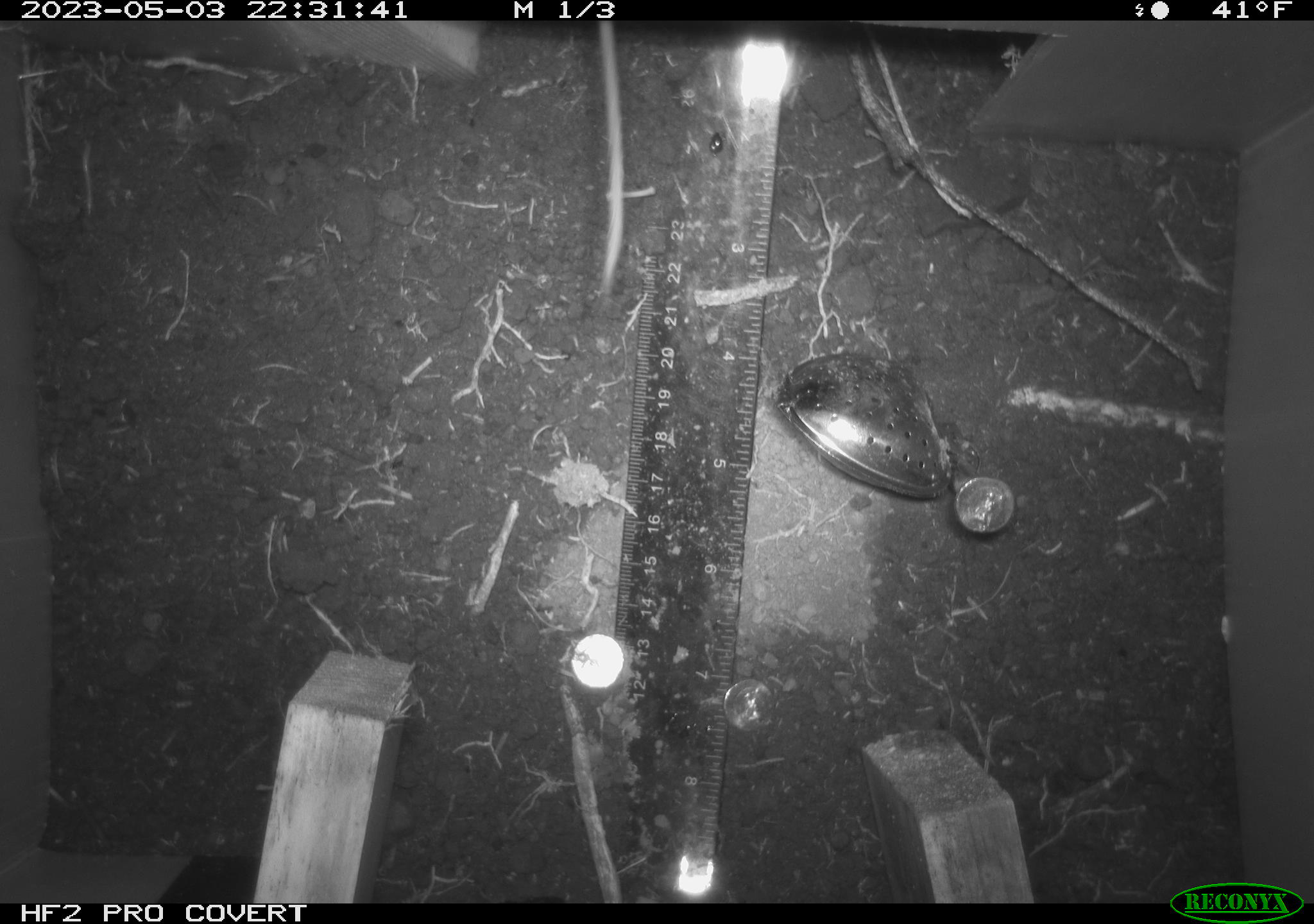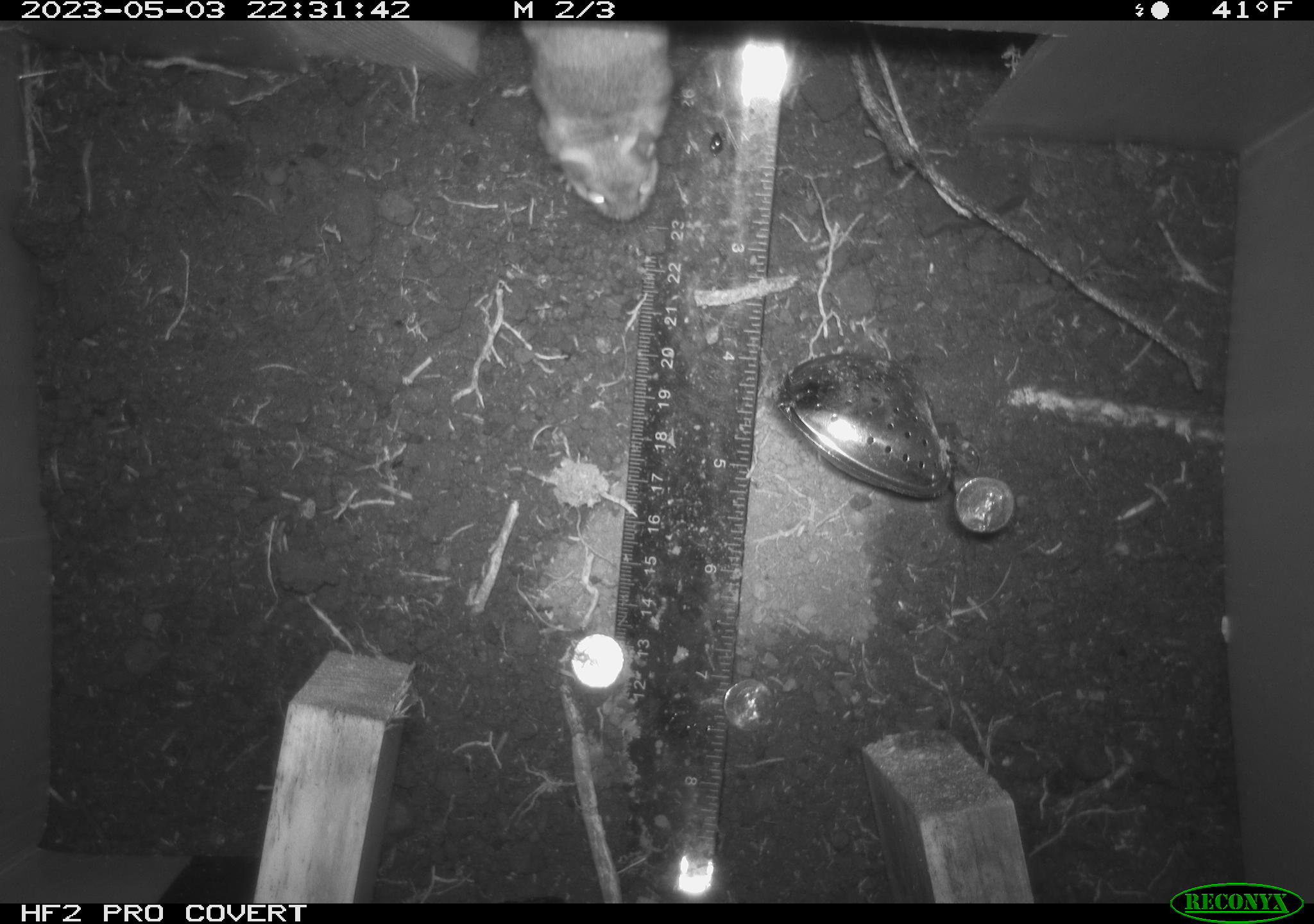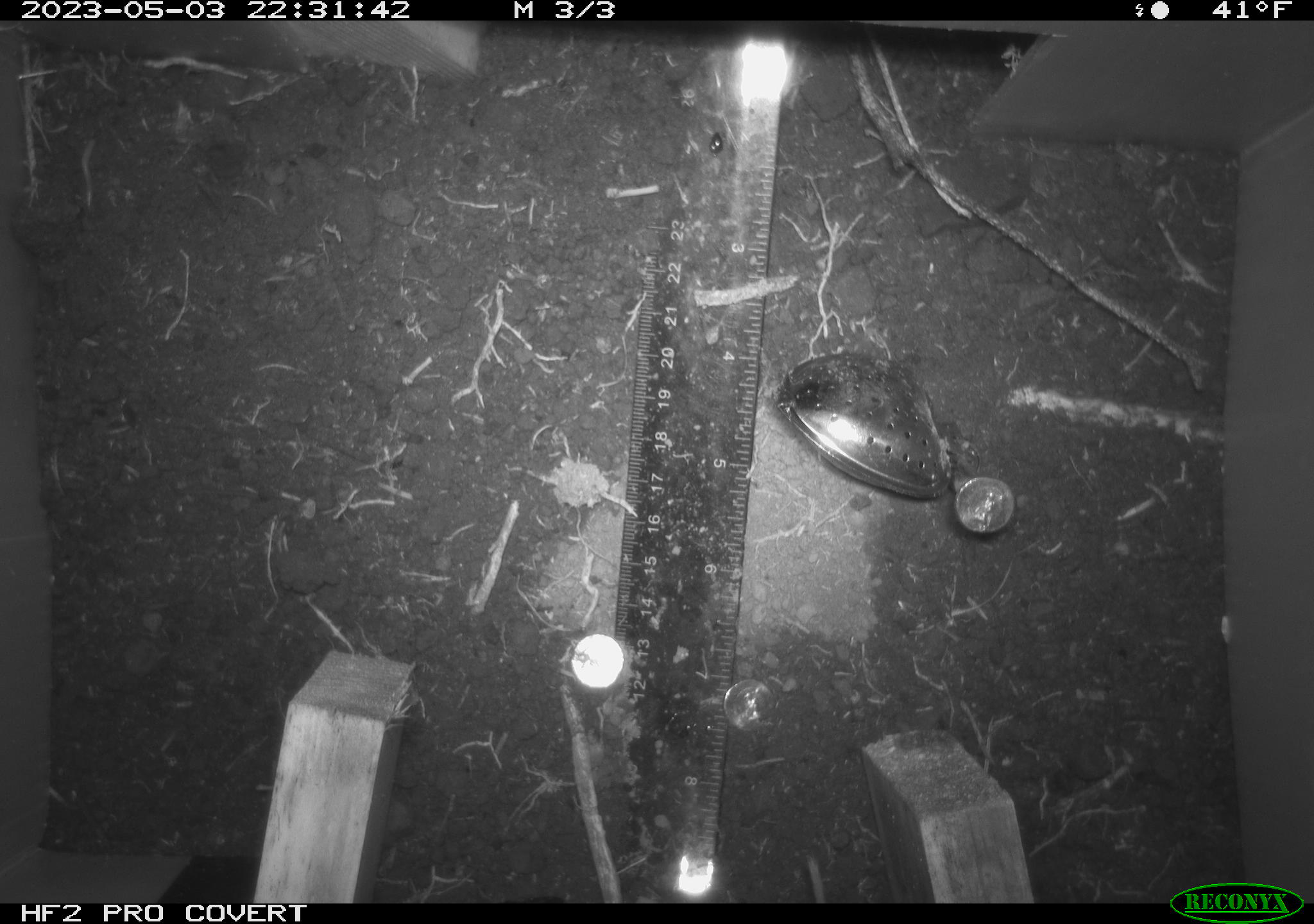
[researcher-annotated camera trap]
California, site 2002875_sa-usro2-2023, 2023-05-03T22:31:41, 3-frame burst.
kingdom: Animalia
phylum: Chordata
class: Mammalia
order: Rodentia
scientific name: Rodentia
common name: mouse species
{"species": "mouse species (Rodentia)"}